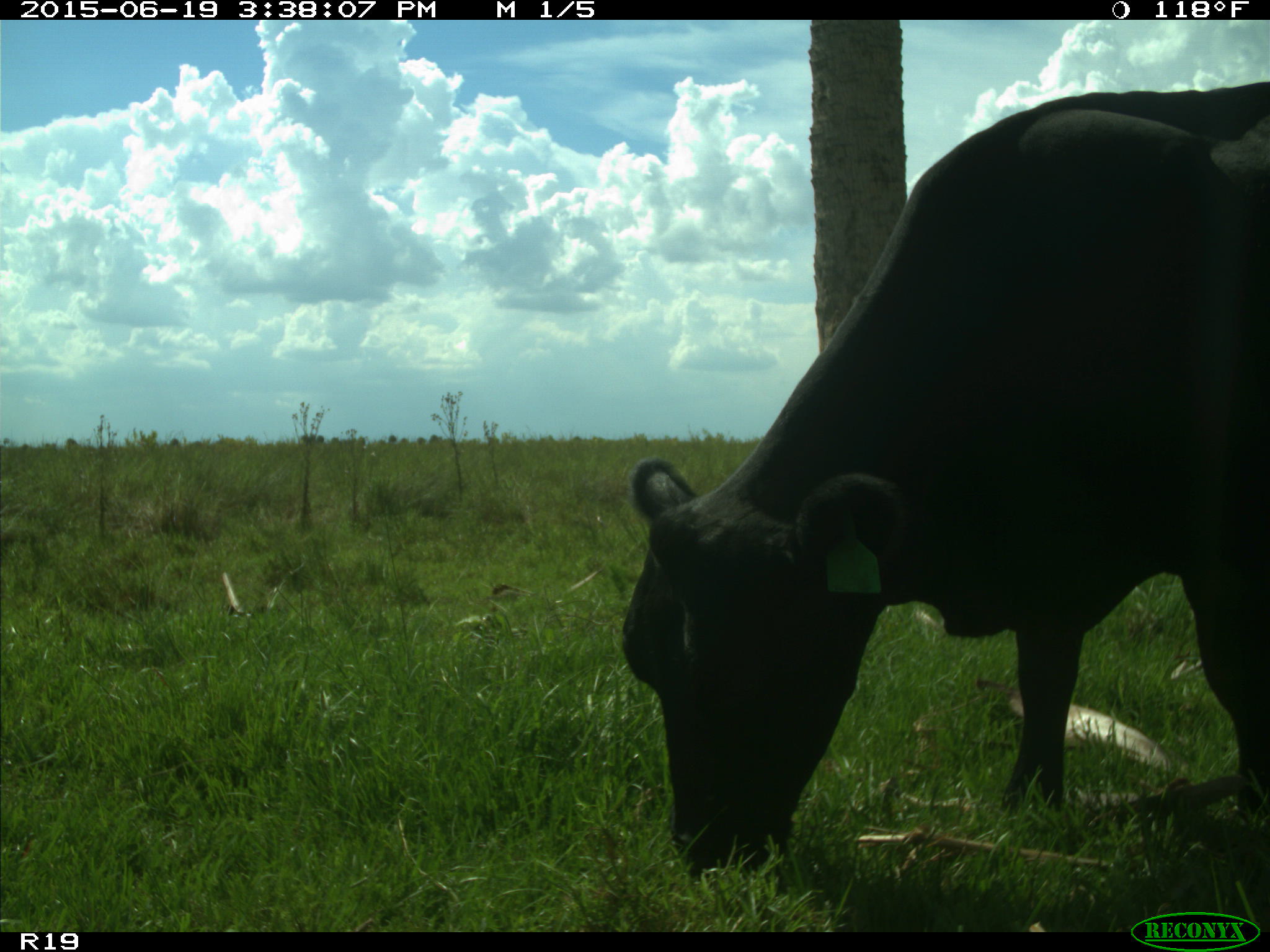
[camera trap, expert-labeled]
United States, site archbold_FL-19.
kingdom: Animalia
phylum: Chordata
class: Mammalia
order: Artiodactyla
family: Bovidae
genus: Bos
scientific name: Bos taurus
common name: domestic cow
Bos taurus (domestic cow).